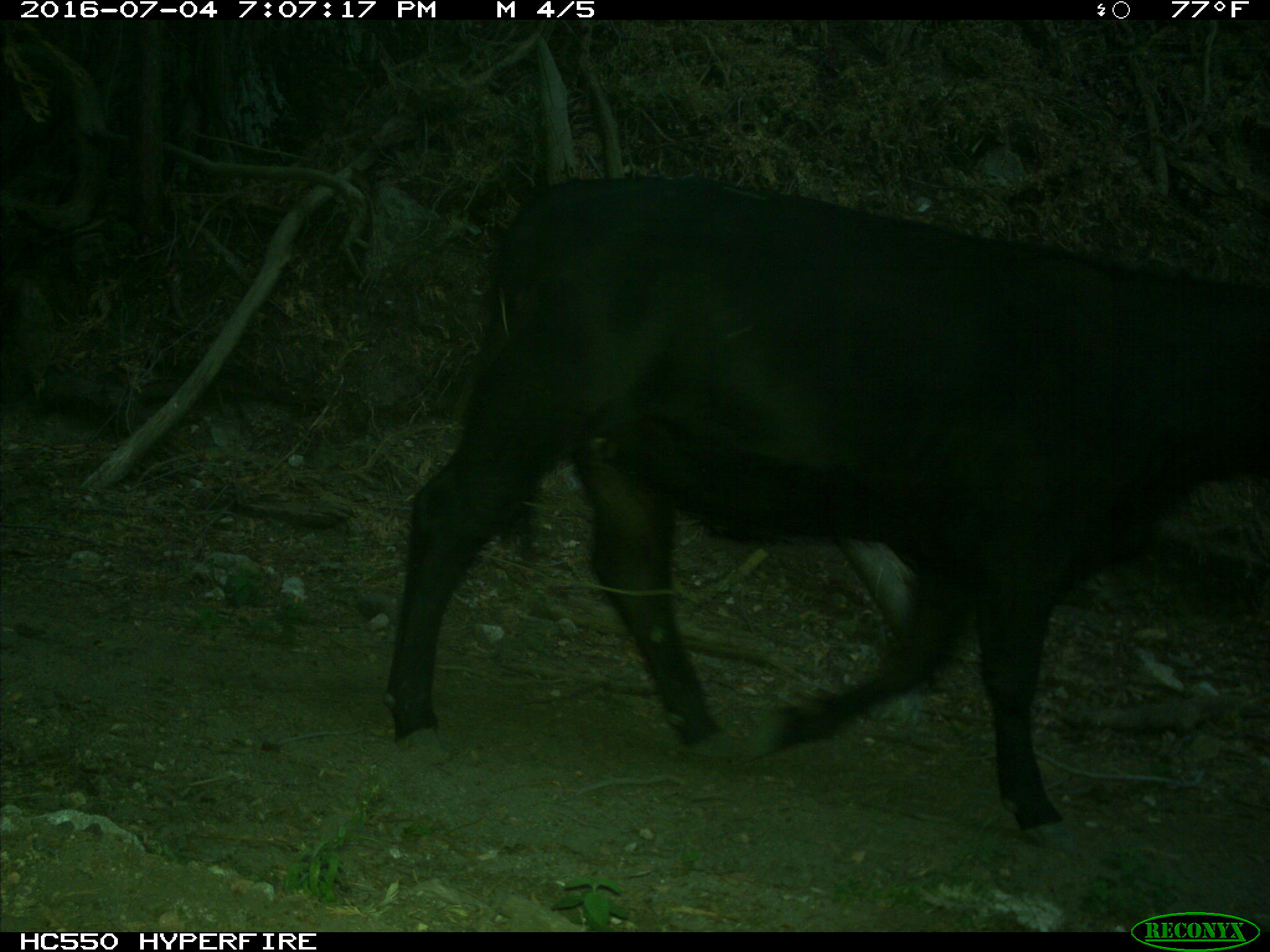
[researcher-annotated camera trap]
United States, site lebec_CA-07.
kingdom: Animalia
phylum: Chordata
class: Mammalia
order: Artiodactyla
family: Bovidae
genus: Bos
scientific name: Bos taurus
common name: domestic cow